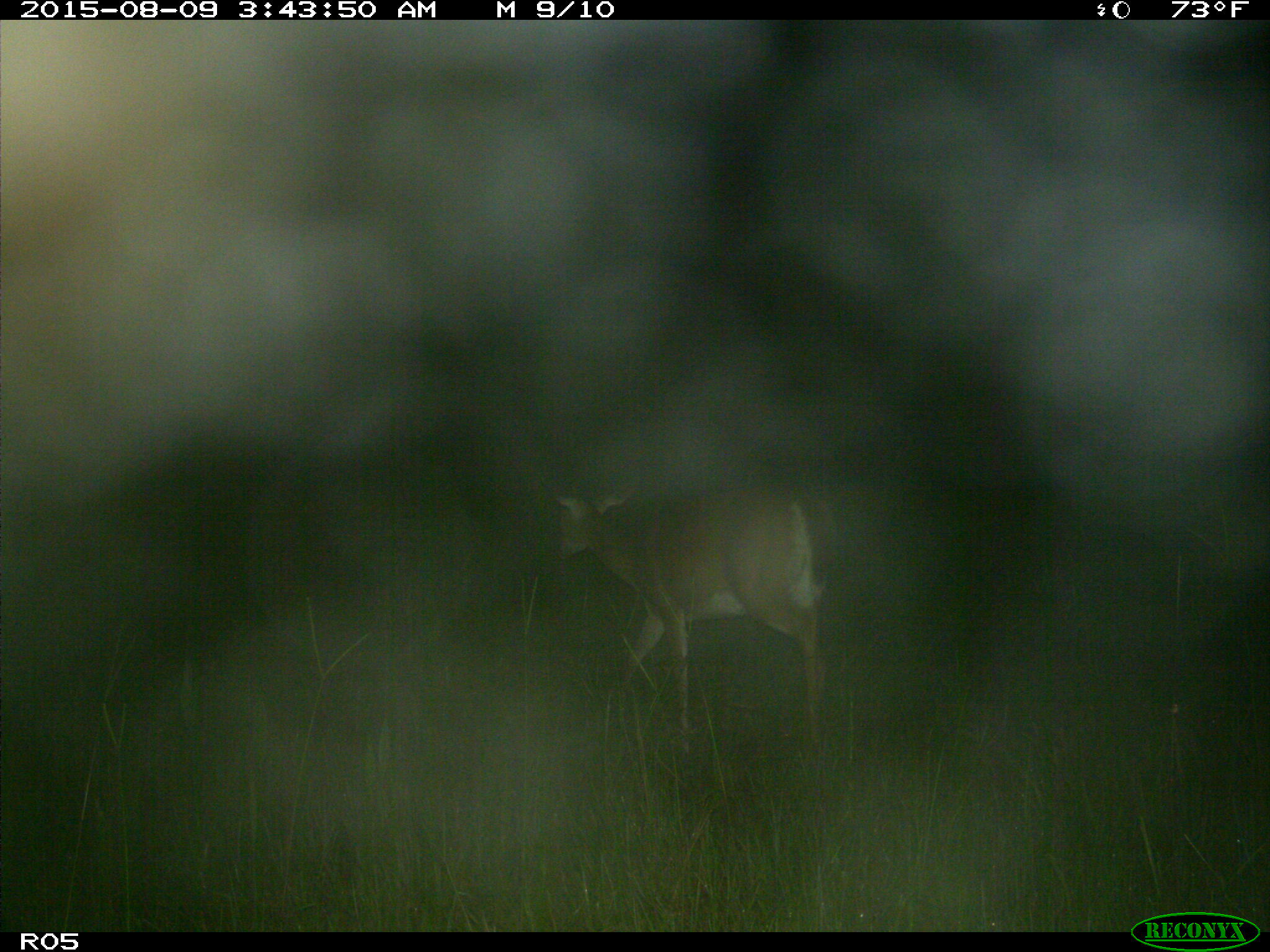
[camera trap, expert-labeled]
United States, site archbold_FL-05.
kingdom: Animalia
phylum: Chordata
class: Mammalia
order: Artiodactyla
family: Cervidae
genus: Odocoileus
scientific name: Odocoileus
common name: deer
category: unidentified deer